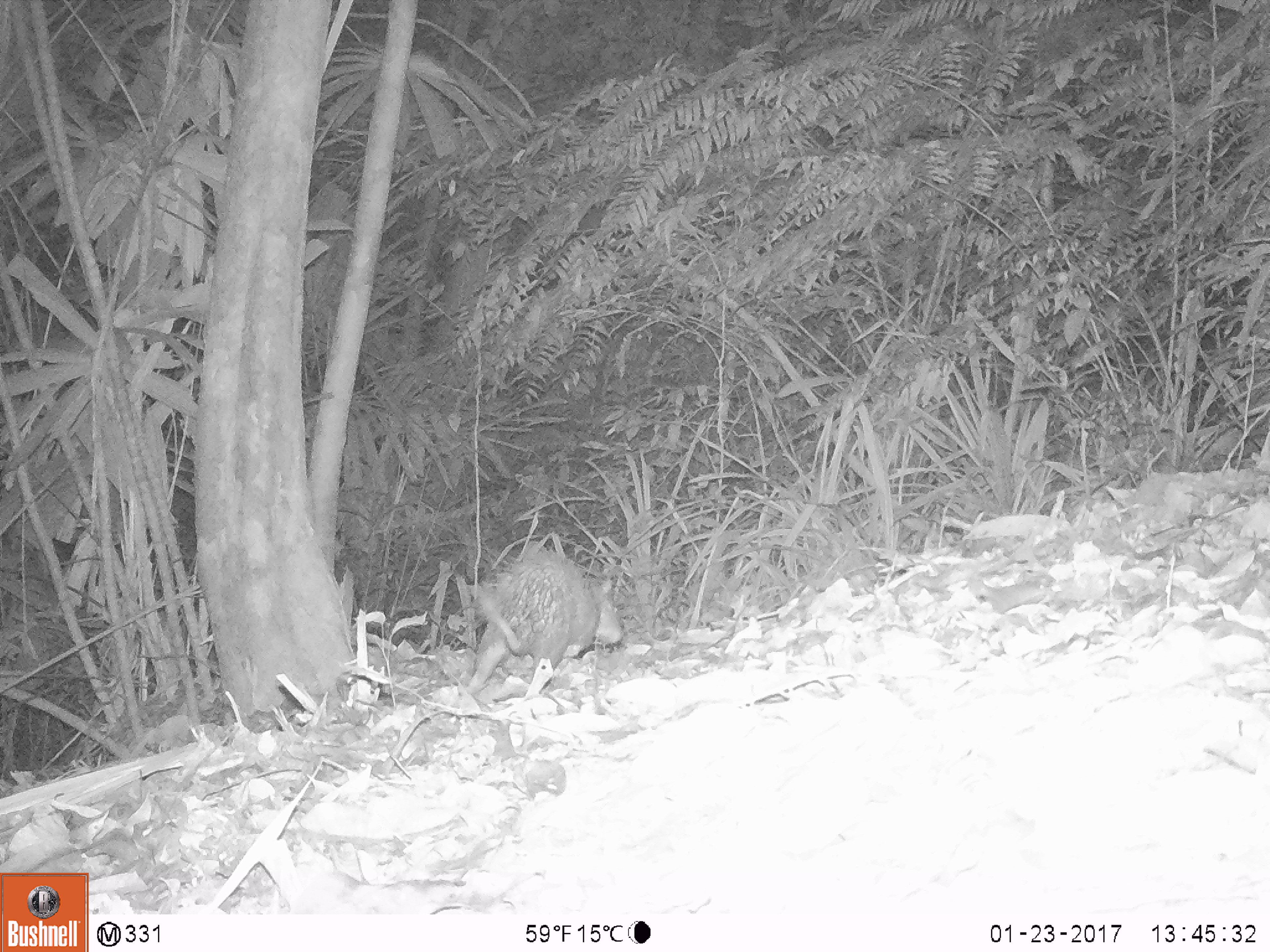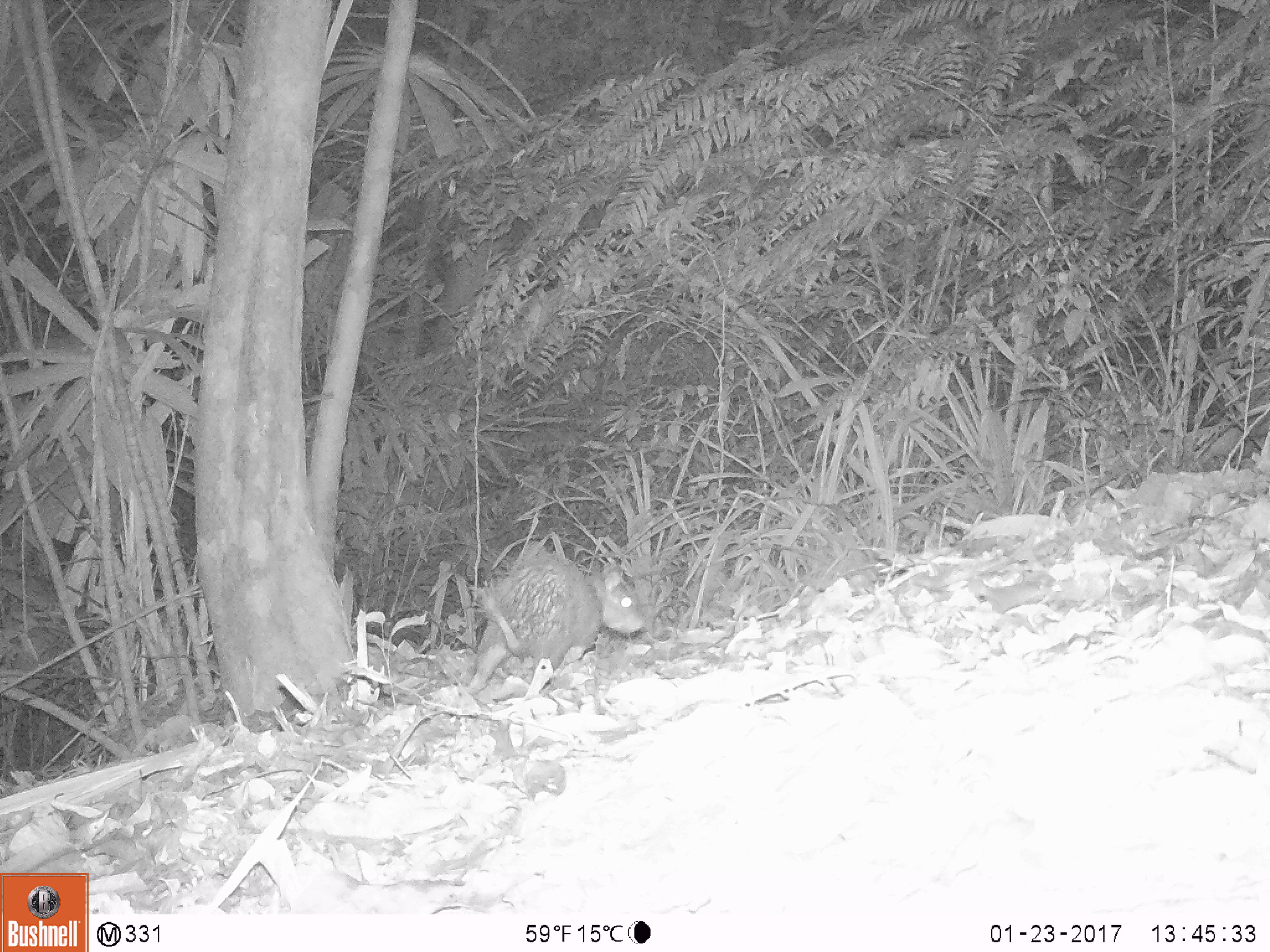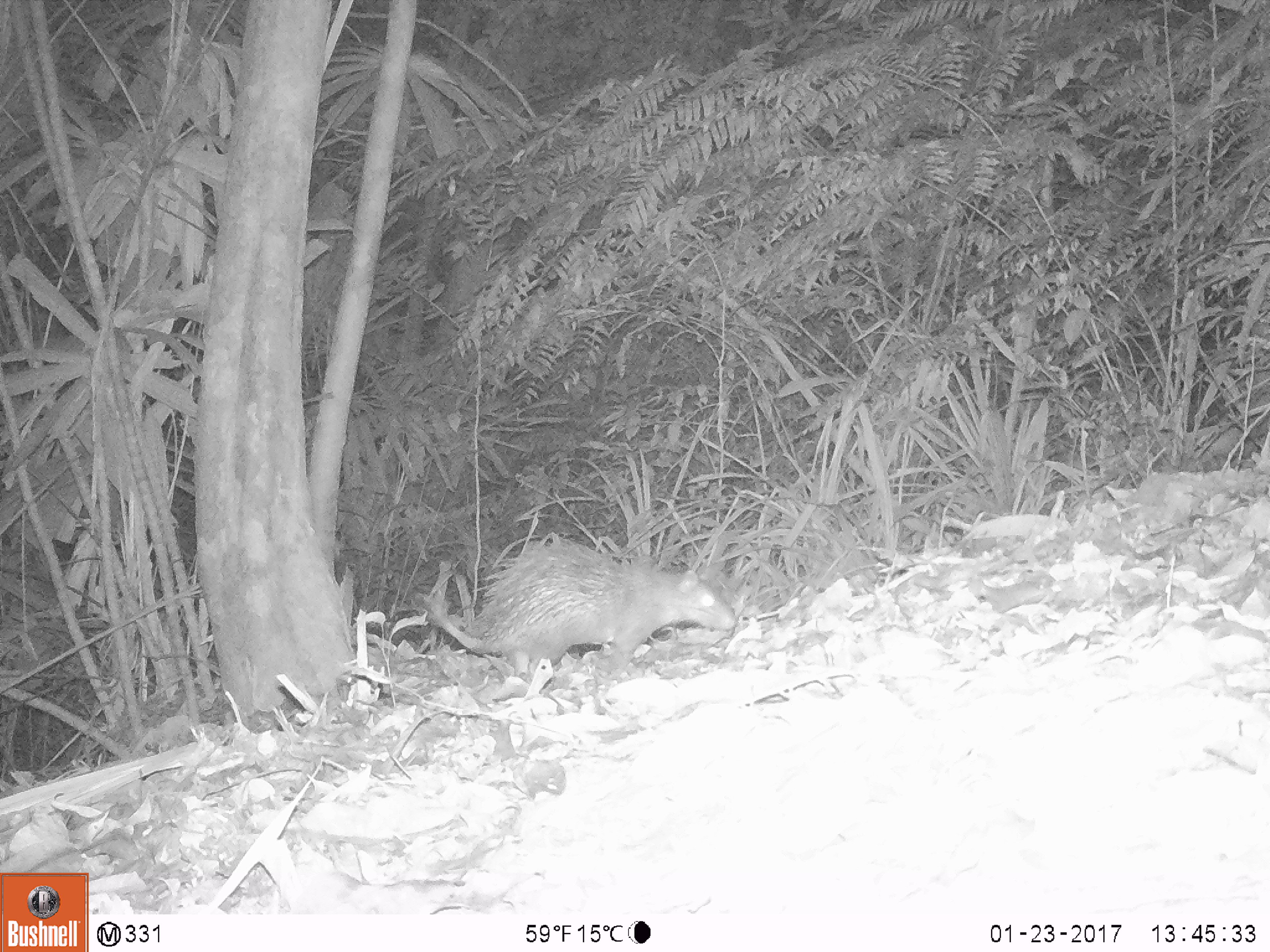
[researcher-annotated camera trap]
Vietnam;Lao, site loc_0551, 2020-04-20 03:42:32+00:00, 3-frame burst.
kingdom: Animalia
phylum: Chordata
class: Mammalia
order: Rodentia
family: Hystricidae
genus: Atherurus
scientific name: Atherurus macrourus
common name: asiatic brush-tailed porcupine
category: asiatic brush tailed porcupine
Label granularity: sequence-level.